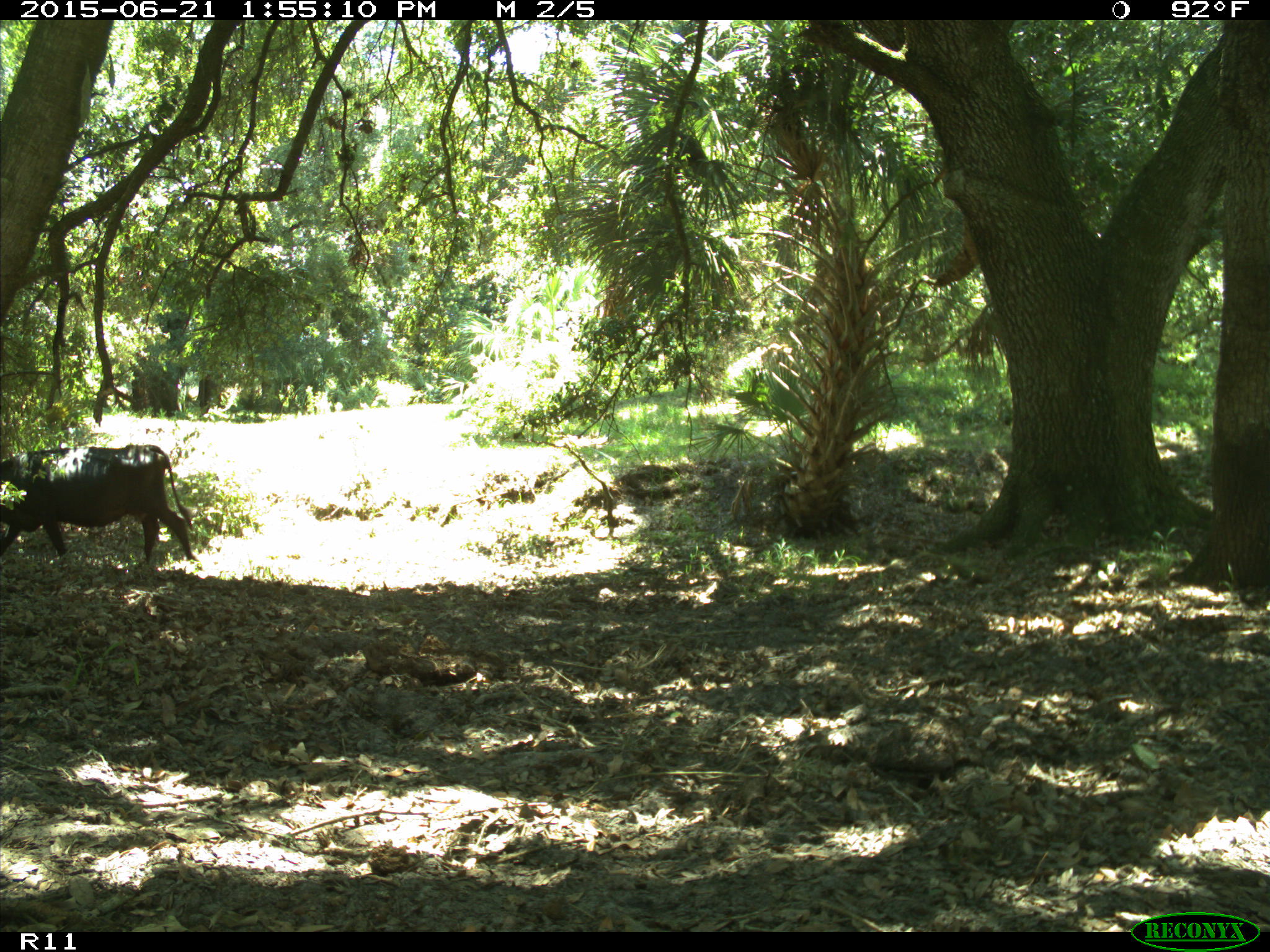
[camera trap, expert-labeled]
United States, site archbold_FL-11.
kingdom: Animalia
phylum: Chordata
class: Mammalia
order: Artiodactyla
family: Bovidae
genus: Bos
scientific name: Bos taurus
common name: domestic cow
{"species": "Bos taurus (domestic cow)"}